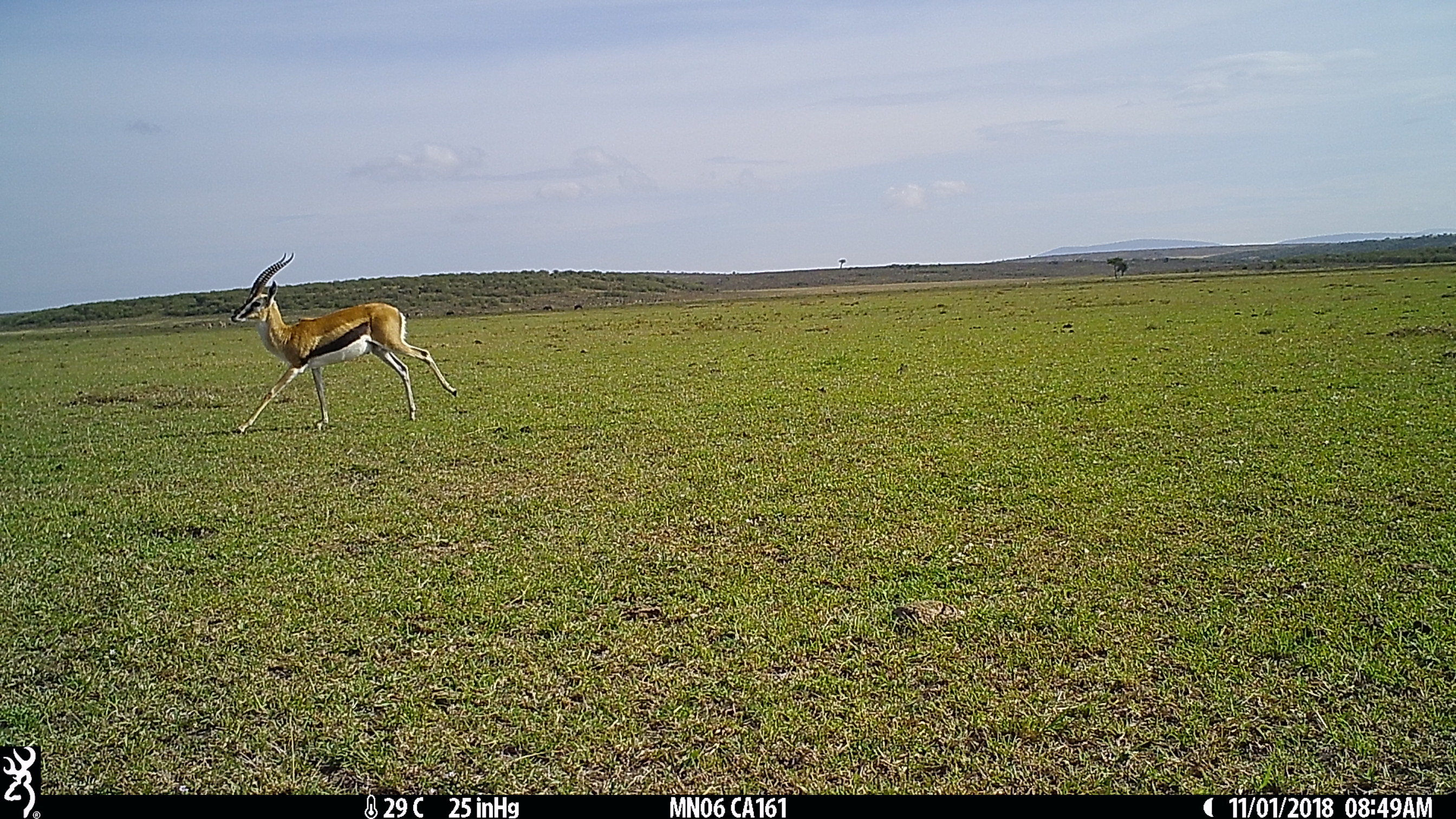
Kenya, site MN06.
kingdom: Animalia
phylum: Chordata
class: Mammalia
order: Artiodactyla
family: Bovidae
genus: Eudorcas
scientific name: Eudorcas thomsonii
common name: thomon's gazelle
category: gazelle thomsons